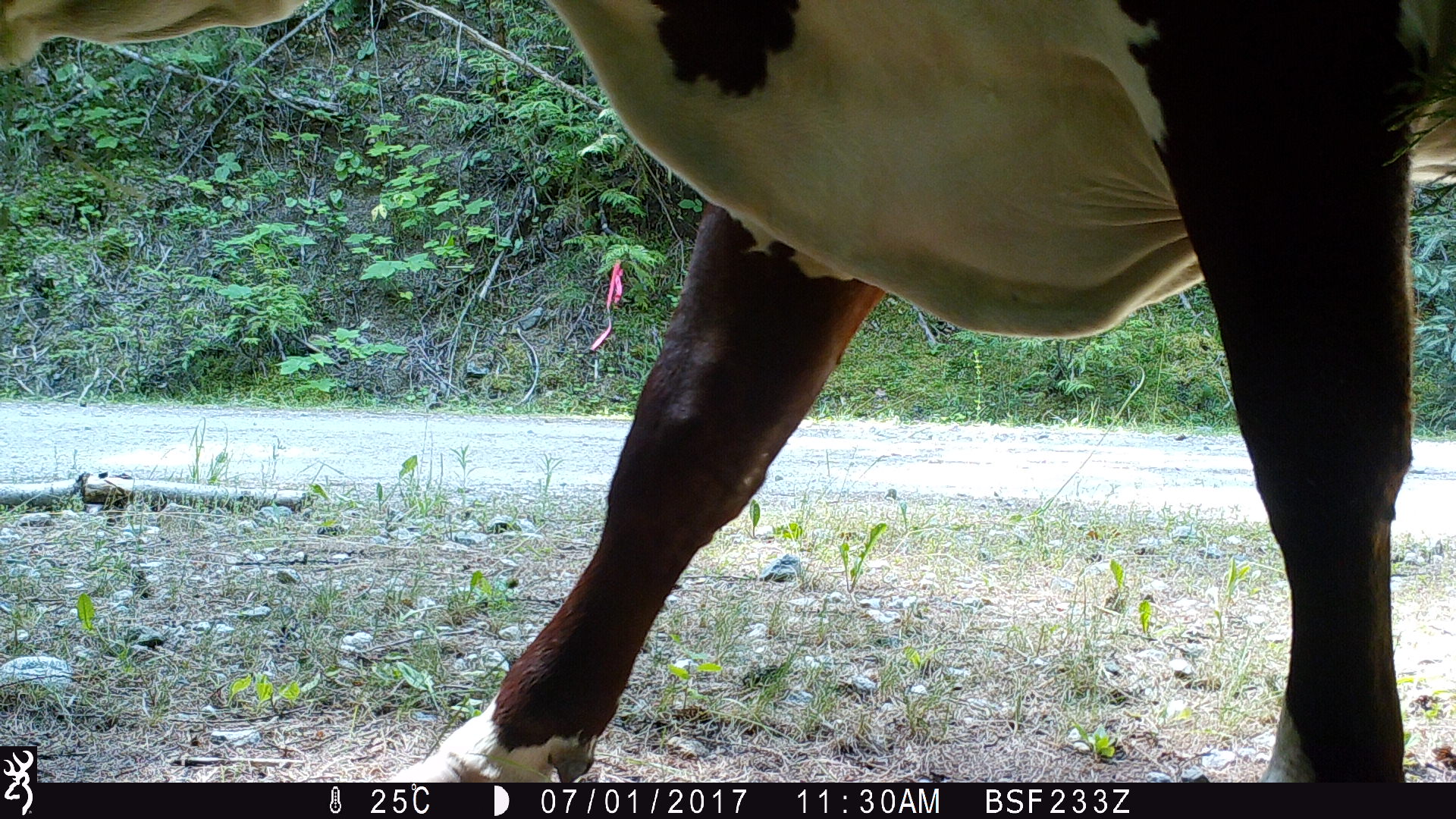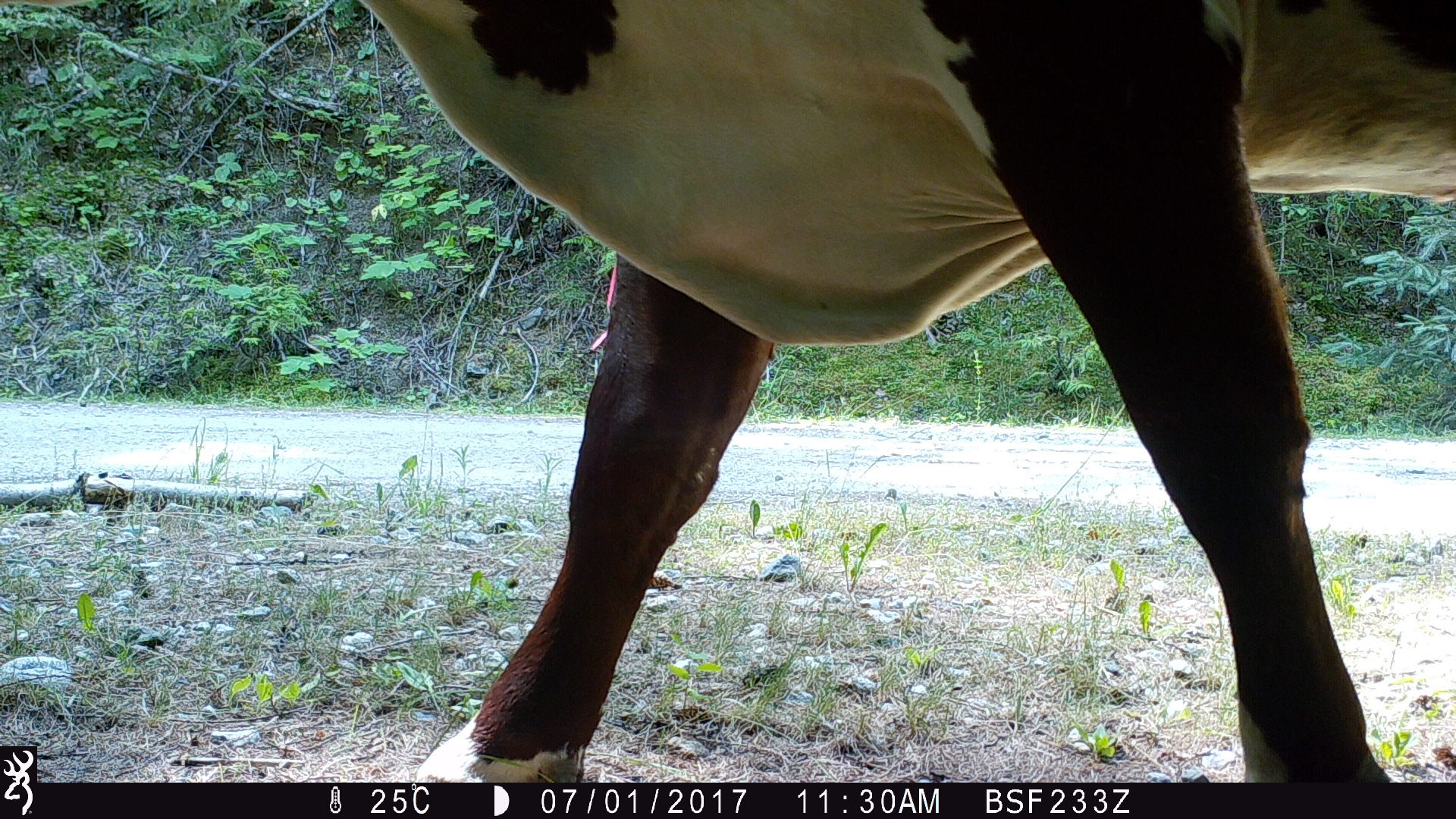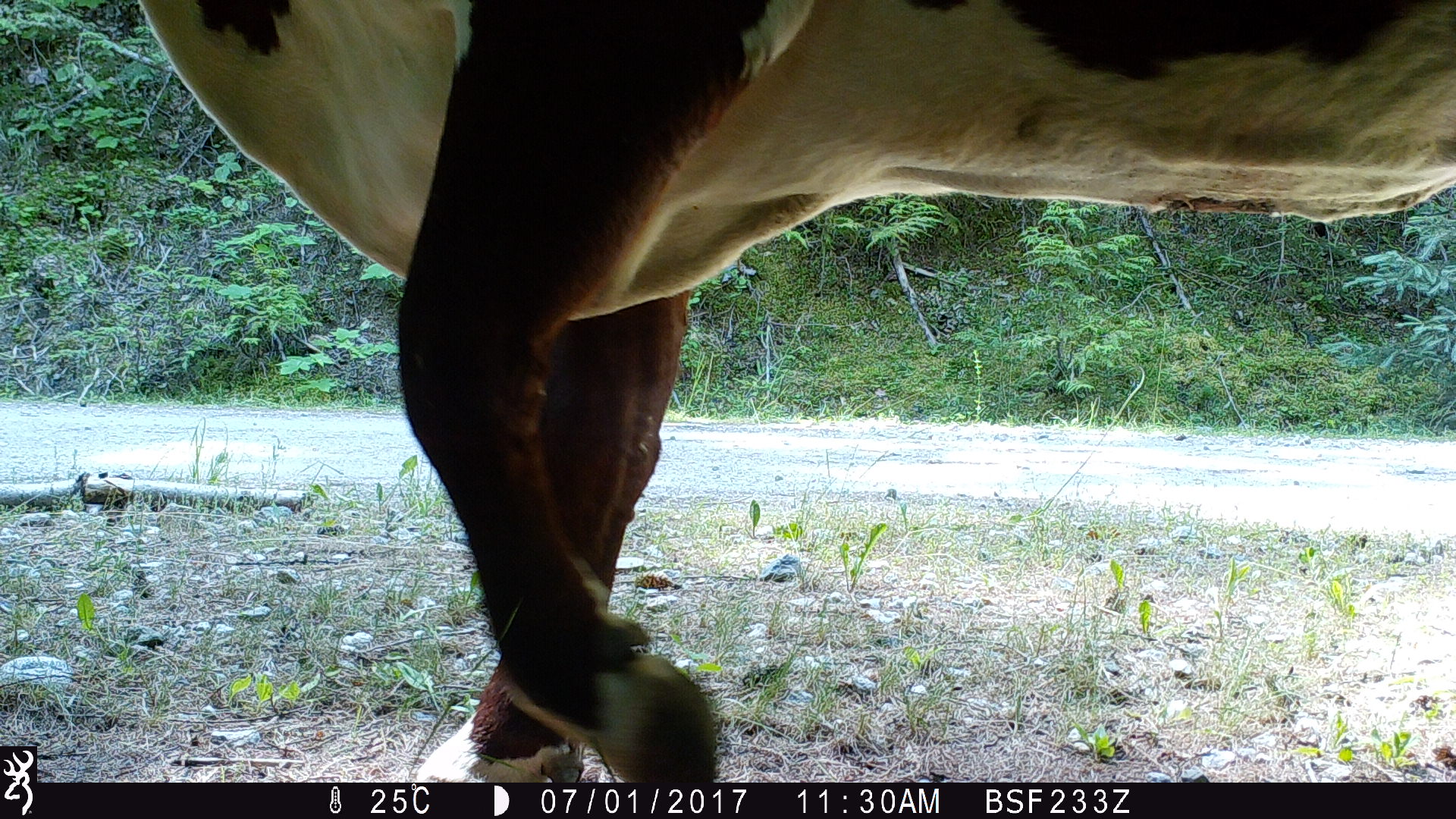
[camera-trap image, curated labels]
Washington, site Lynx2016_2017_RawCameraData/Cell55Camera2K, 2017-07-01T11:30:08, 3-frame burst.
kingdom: Animalia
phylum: Chordata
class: Mammalia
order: Artiodactyla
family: Bovidae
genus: Bos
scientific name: Bos taurus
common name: domestic cattle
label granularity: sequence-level